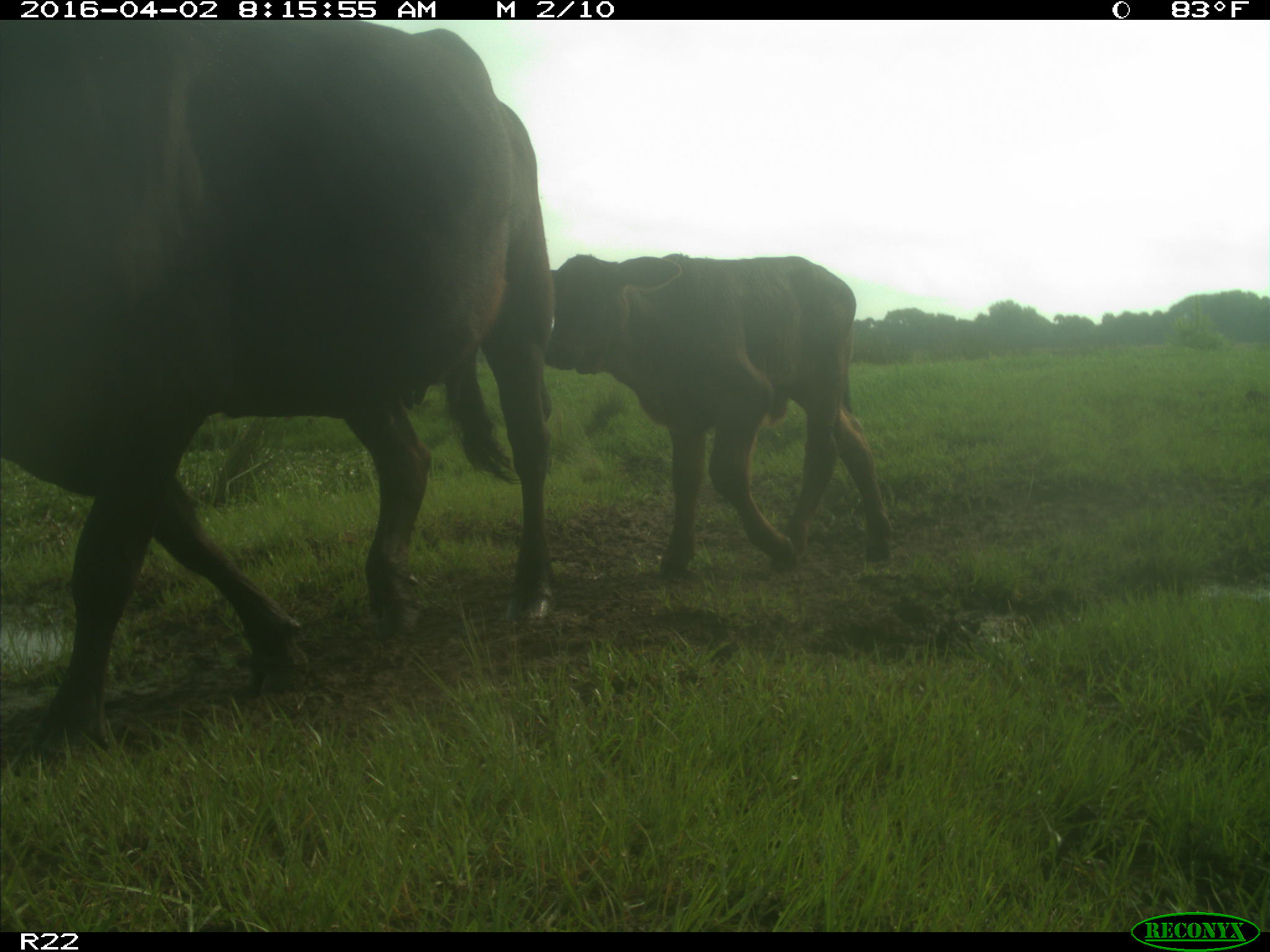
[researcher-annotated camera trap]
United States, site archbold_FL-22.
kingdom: Animalia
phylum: Chordata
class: Mammalia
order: Artiodactyla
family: Bovidae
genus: Bos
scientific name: Bos taurus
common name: domestic cow